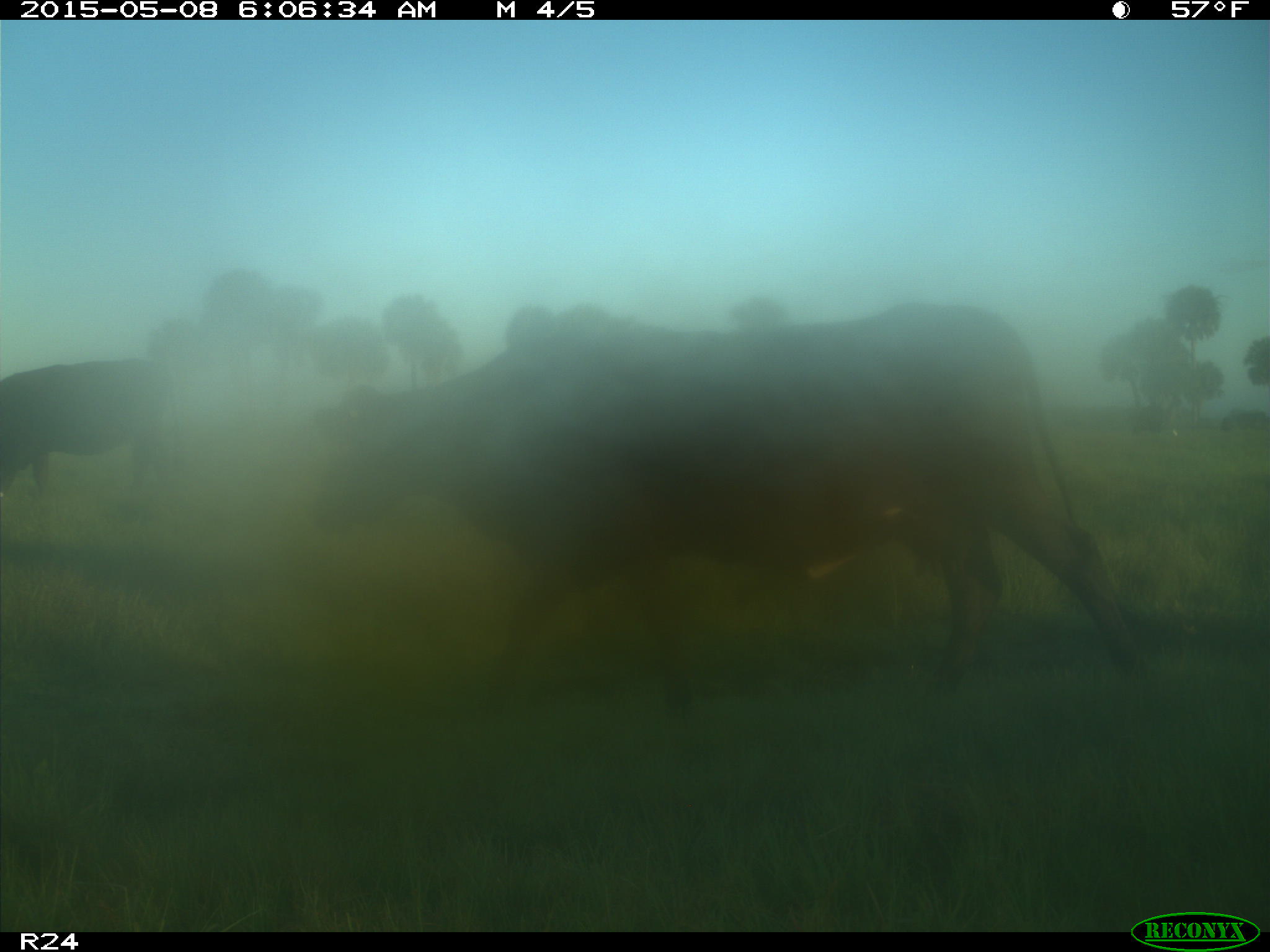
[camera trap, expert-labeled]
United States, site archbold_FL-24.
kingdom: Animalia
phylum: Chordata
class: Mammalia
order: Artiodactyla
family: Bovidae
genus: Bos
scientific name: Bos taurus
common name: domestic cow